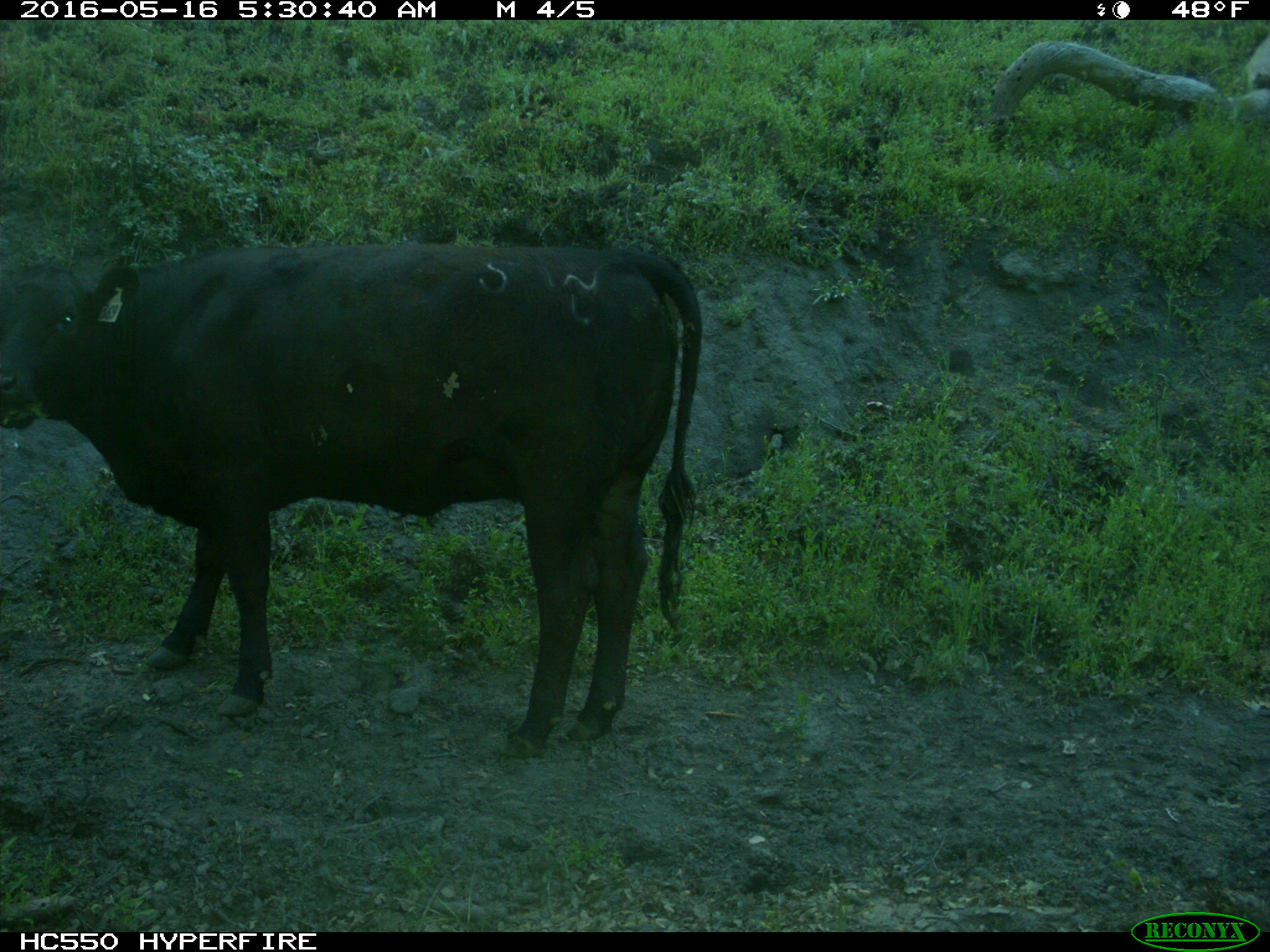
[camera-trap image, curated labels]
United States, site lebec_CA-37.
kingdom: Animalia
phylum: Chordata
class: Mammalia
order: Artiodactyla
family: Bovidae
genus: Bos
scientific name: Bos taurus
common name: domestic cow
Bos taurus (domestic cow).